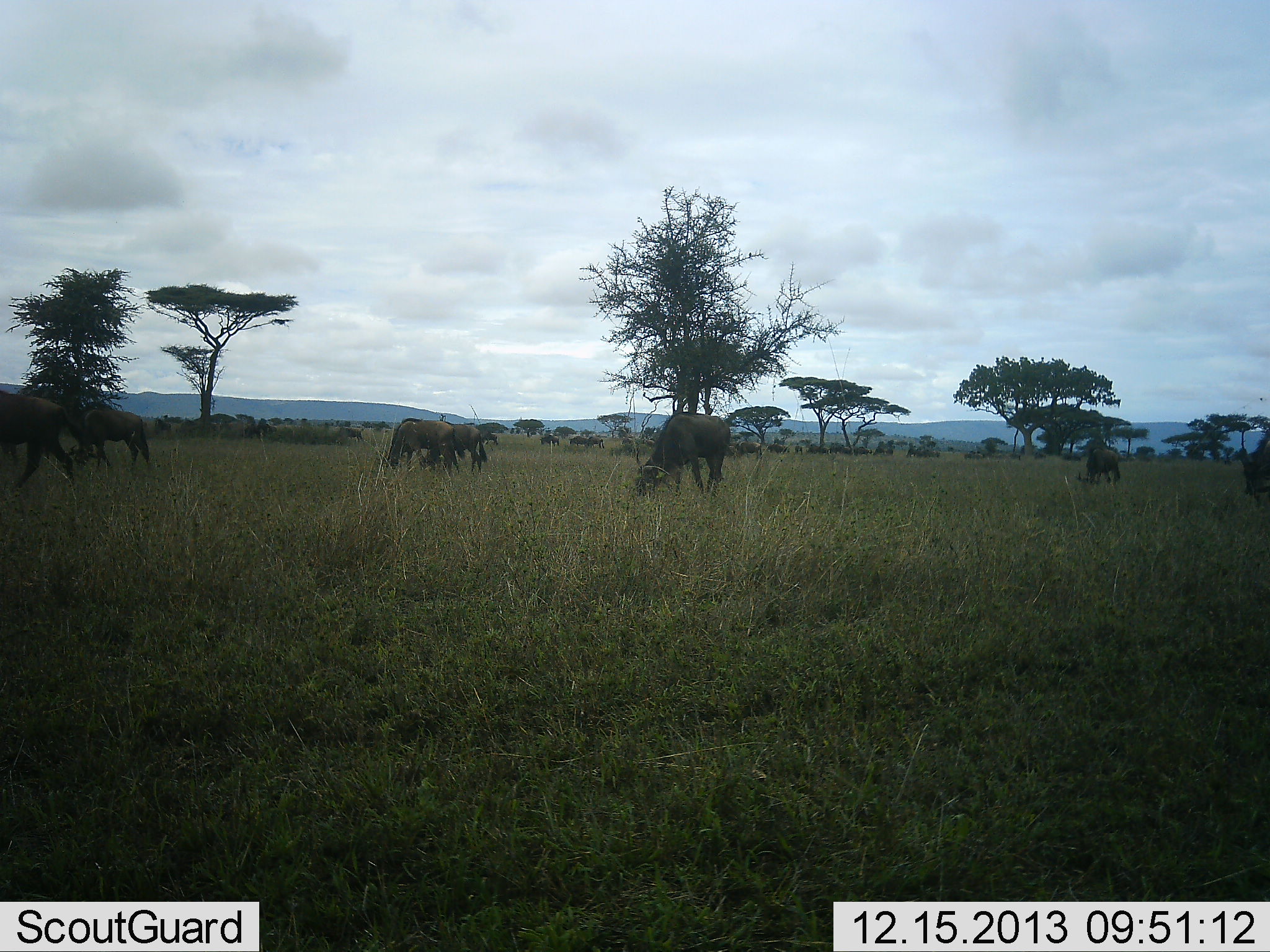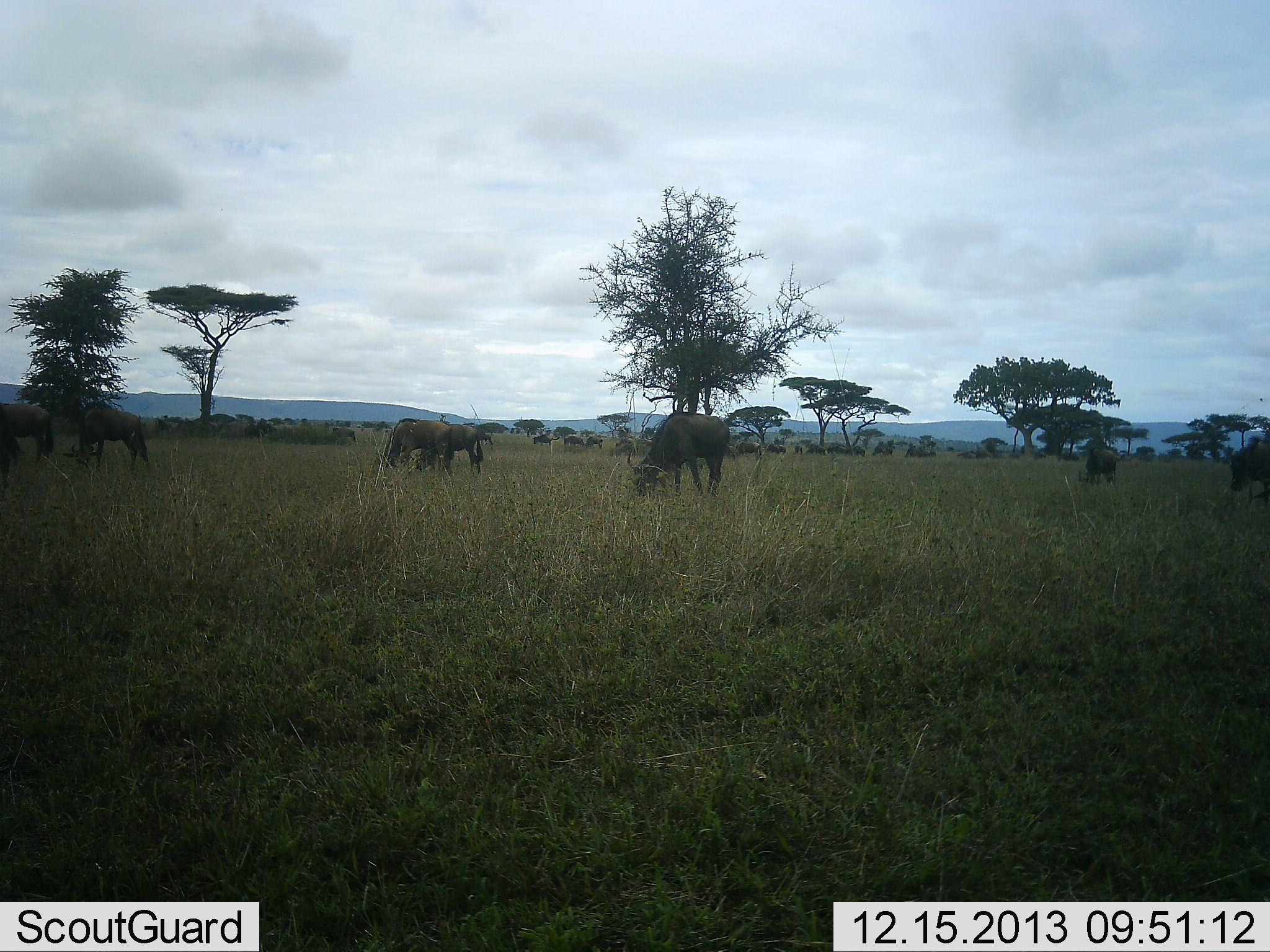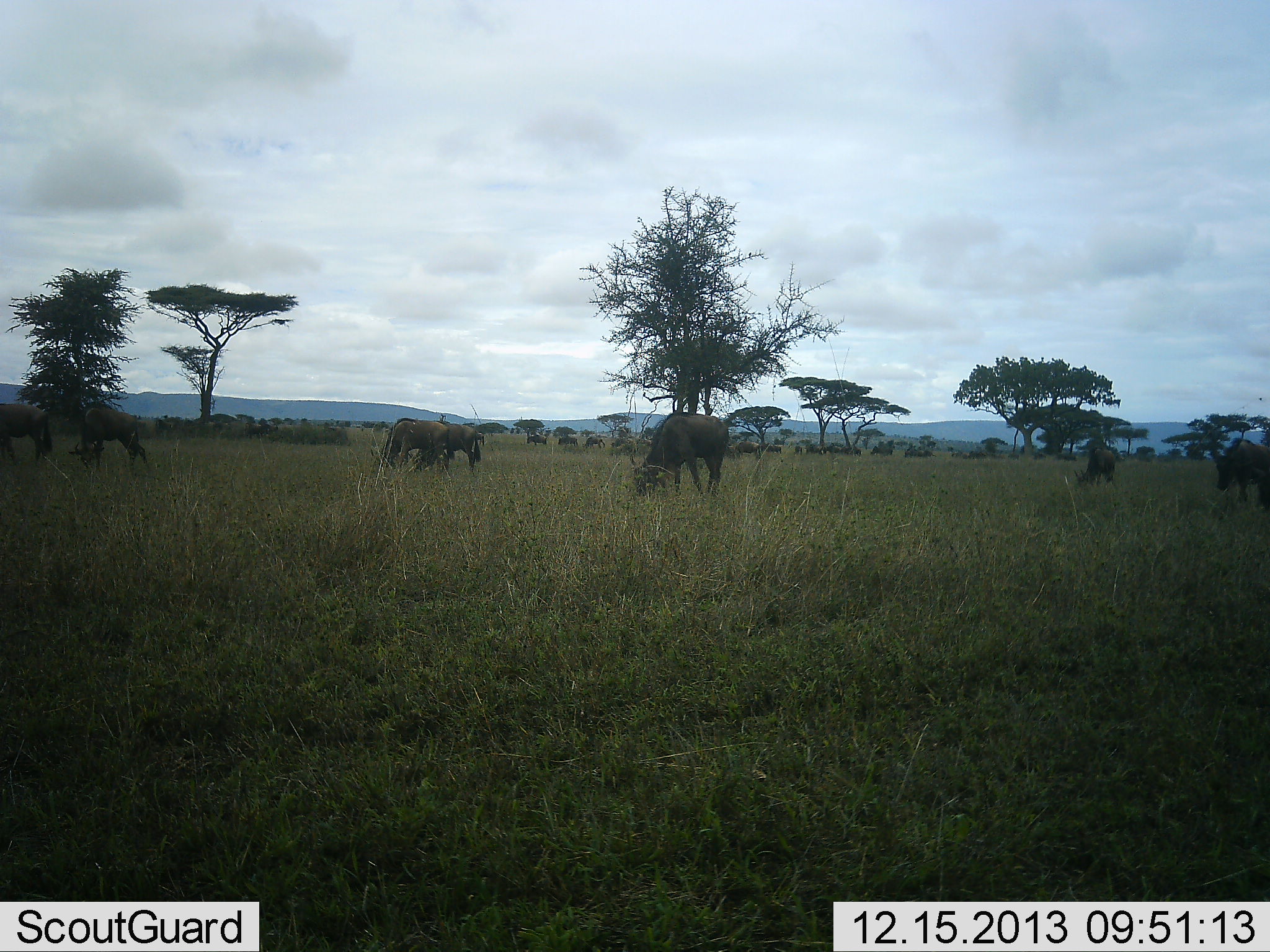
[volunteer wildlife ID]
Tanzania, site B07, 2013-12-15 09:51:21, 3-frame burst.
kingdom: Animalia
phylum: Chordata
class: Mammalia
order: Artiodactyla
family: Bovidae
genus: Connochaetes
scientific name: Connochaetes taurinus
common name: blue wildebeest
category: wildebeest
Wildebeest (blue wildebeest) (Connochaetes taurinus), count 11-50. Behavior (volunteer vote fractions): standing 50%, resting 20%, moving 40%, interacting 10%. Young present (vote fraction): 10%. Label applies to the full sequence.